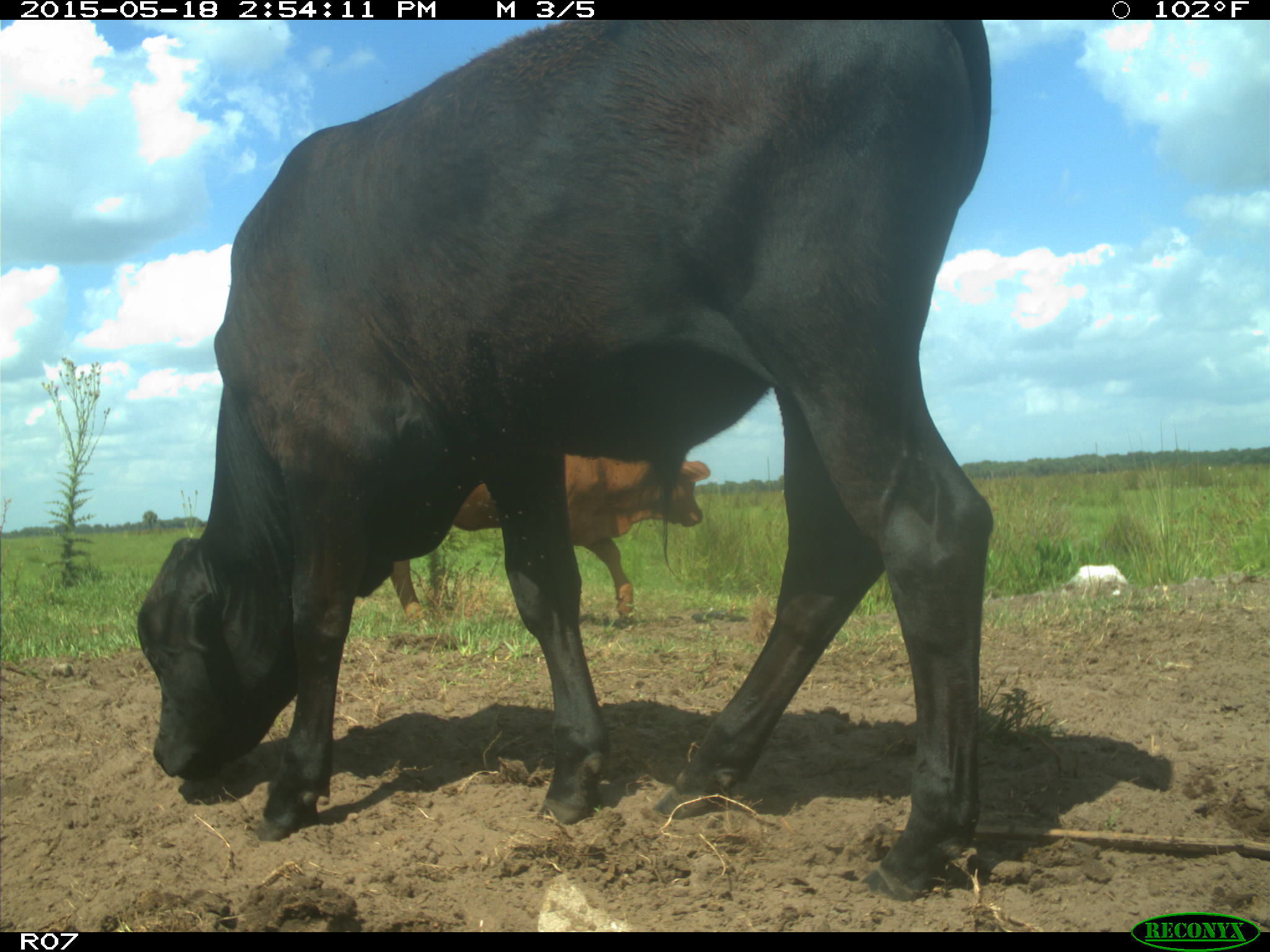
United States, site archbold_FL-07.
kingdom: Animalia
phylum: Chordata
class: Mammalia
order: Artiodactyla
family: Bovidae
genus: Bos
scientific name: Bos taurus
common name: domestic cow